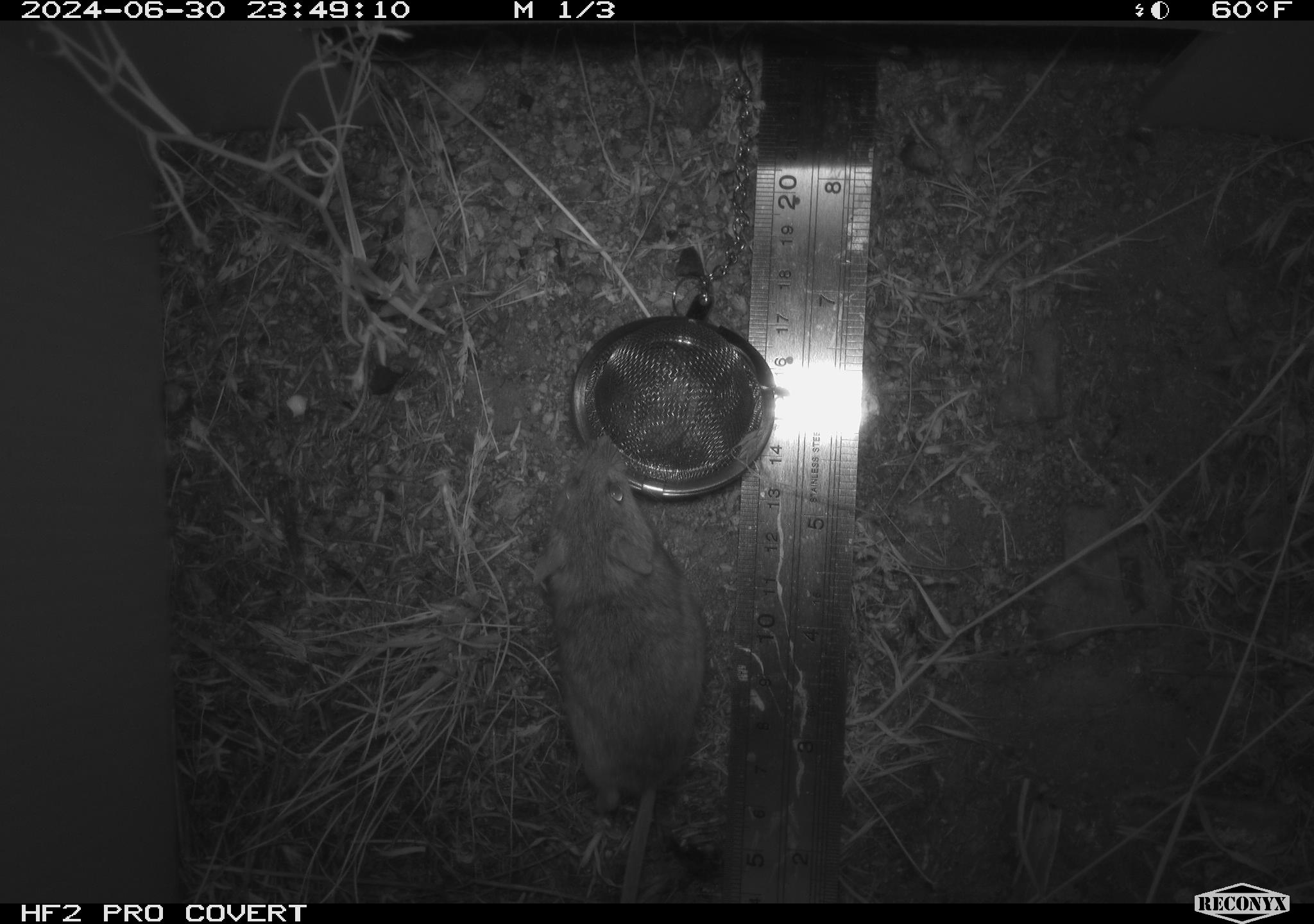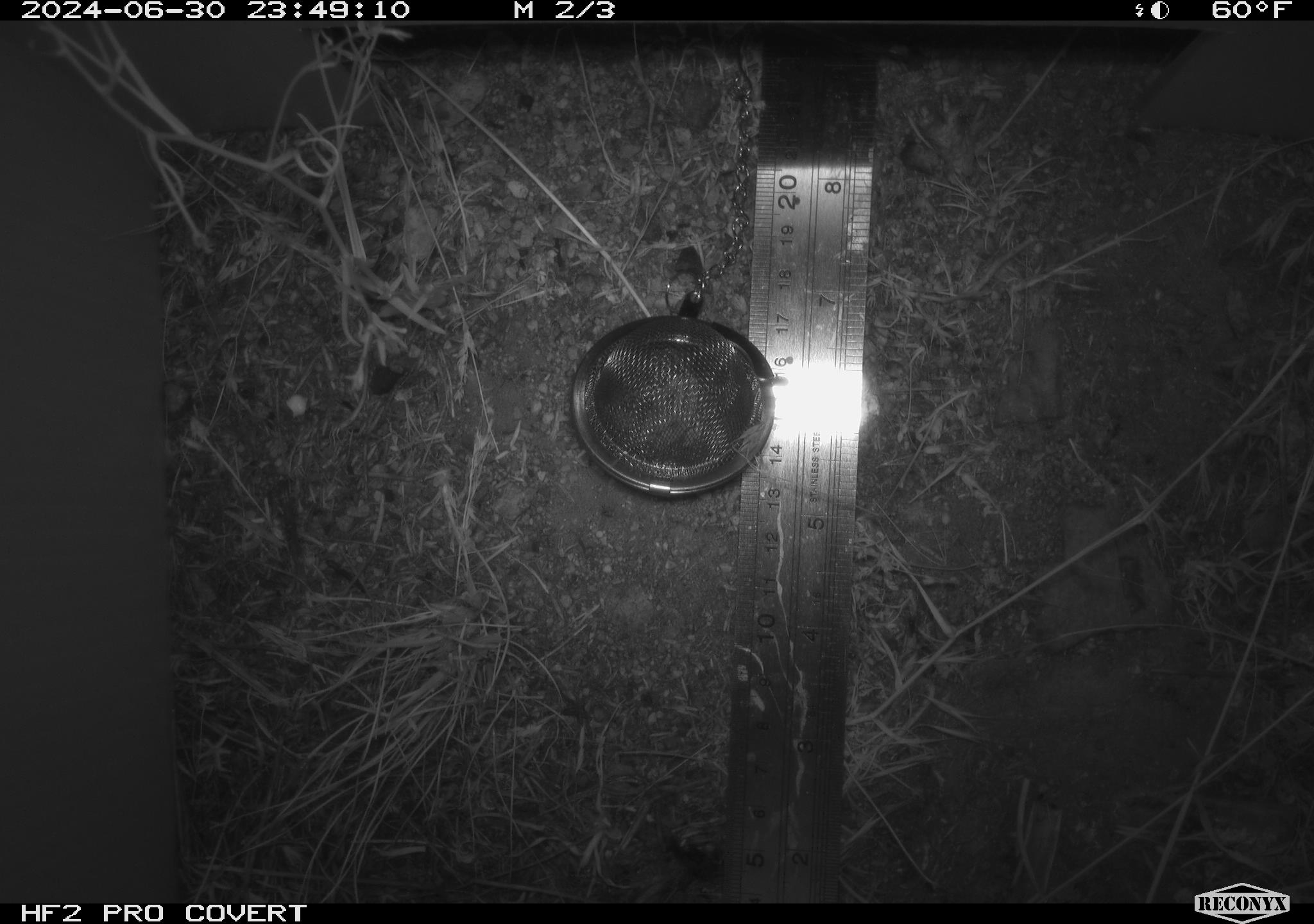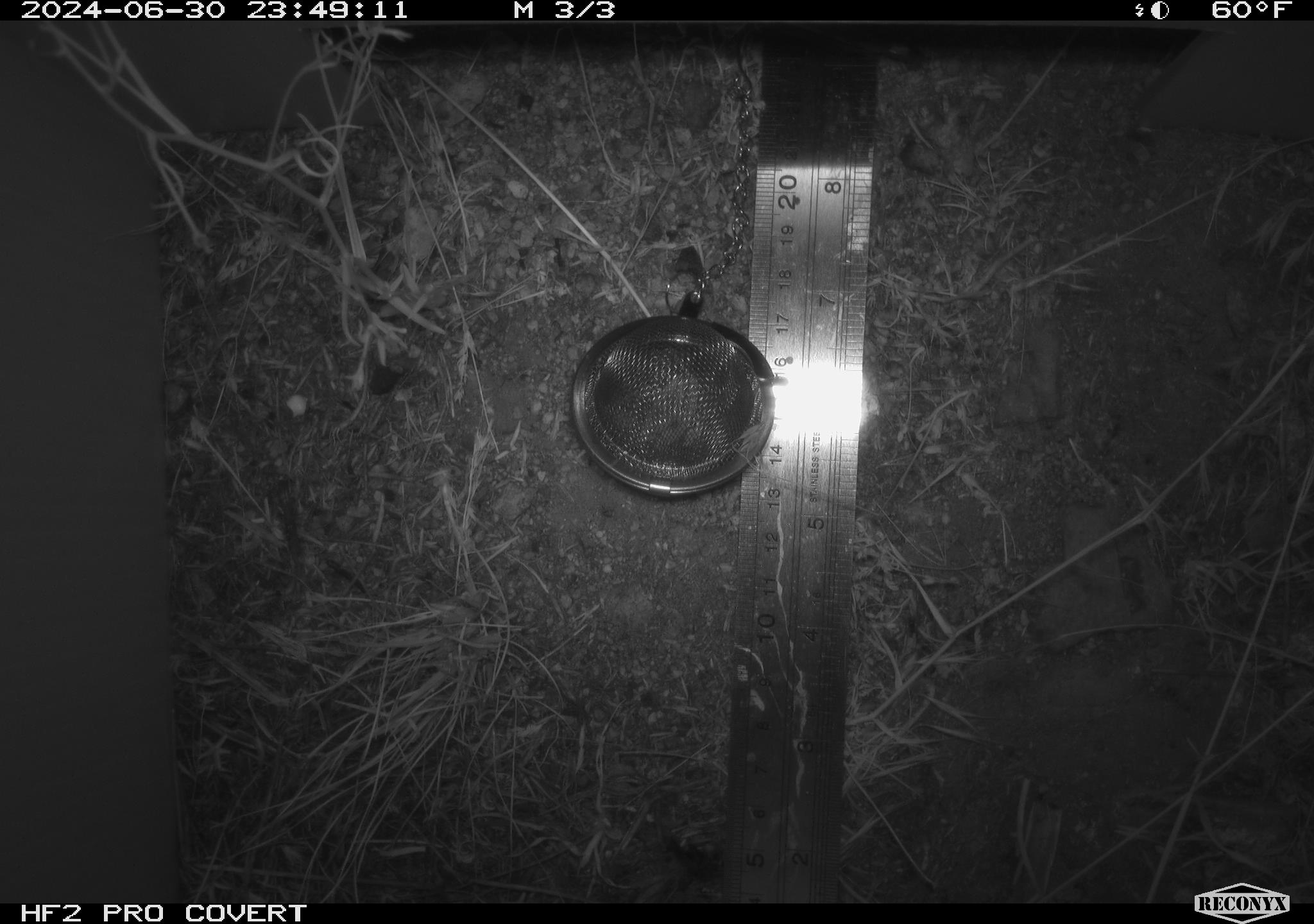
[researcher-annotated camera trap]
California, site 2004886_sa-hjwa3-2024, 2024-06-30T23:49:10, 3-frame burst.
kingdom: Animalia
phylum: Chordata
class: Mammalia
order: Rodentia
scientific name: Rodentia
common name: rodent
Rodent (Rodentia).